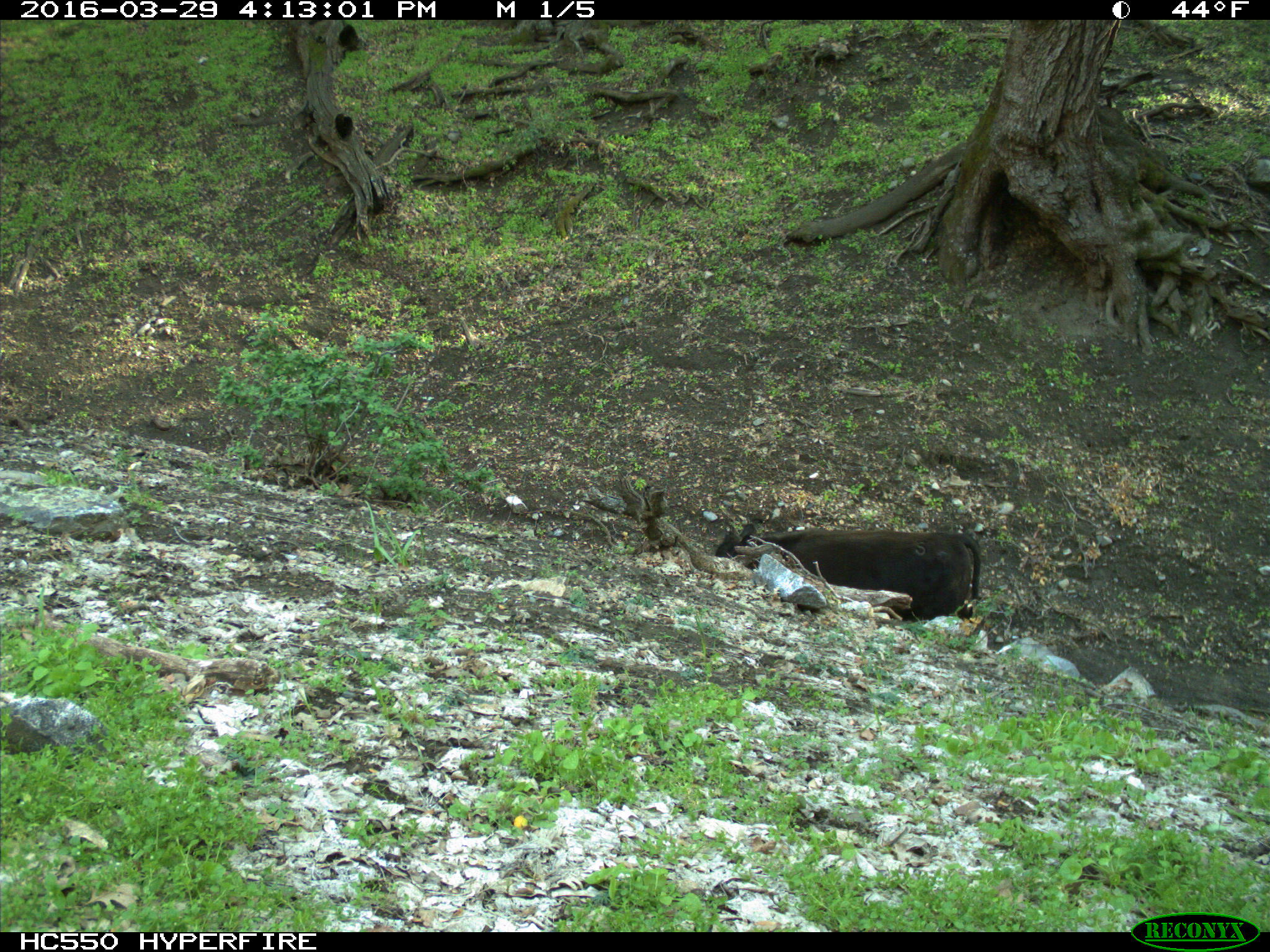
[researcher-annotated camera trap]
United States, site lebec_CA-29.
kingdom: Animalia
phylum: Chordata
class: Mammalia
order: Artiodactyla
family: Bovidae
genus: Bos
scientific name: Bos taurus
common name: domestic cow